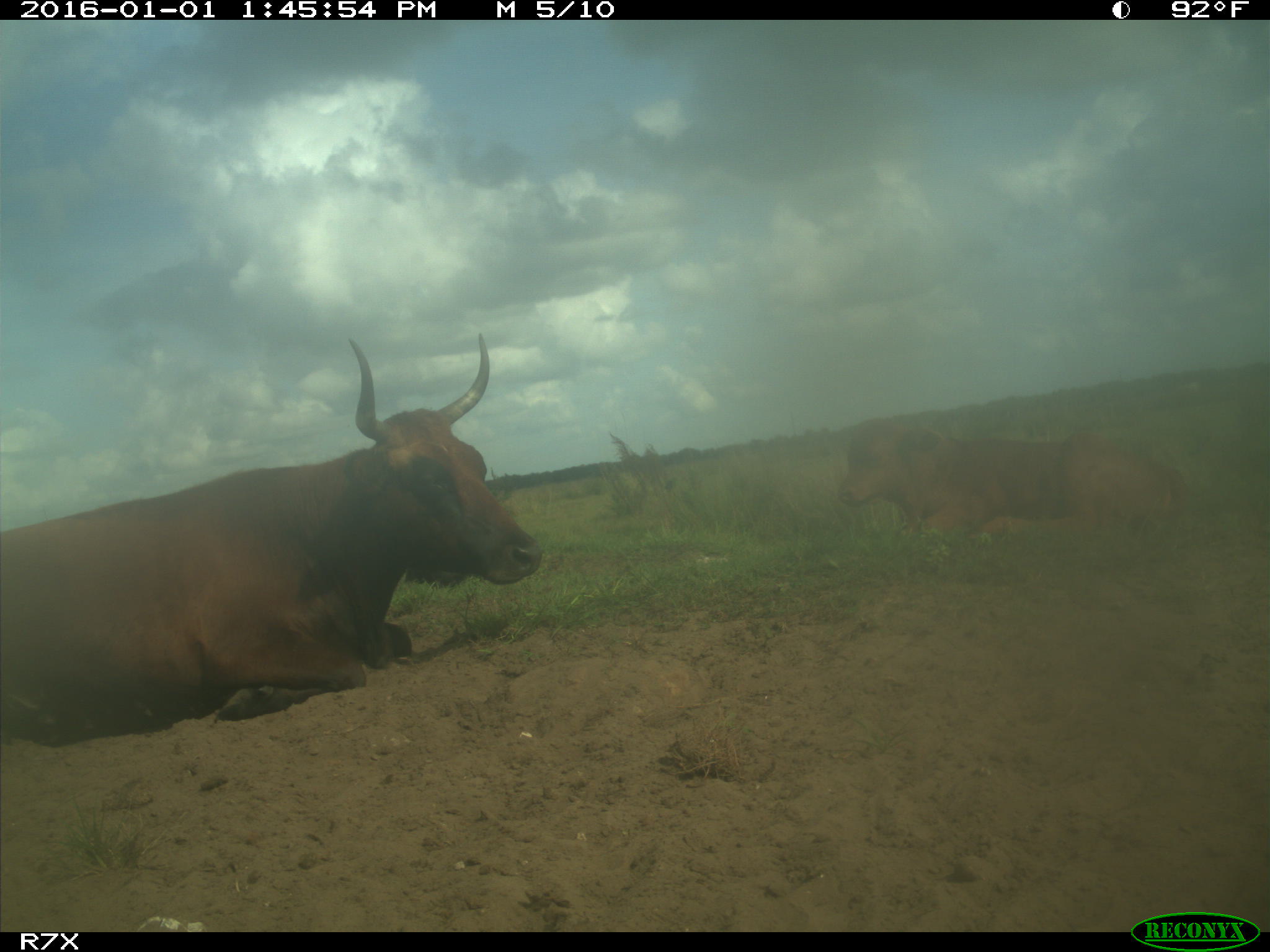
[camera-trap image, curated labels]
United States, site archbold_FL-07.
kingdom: Animalia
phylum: Chordata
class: Mammalia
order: Artiodactyla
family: Bovidae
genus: Bos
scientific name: Bos taurus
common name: domestic cow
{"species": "Bos taurus (domestic cow)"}